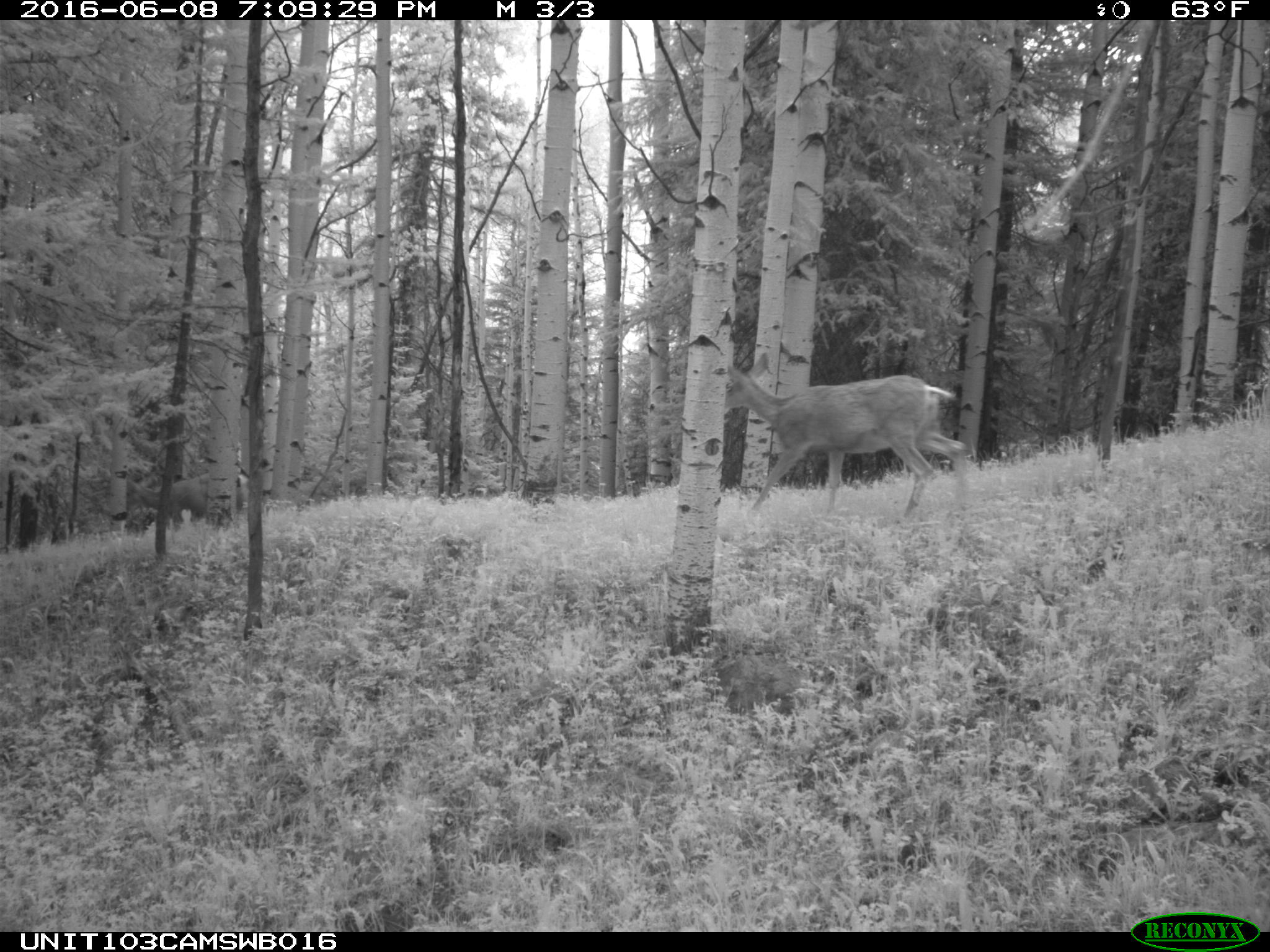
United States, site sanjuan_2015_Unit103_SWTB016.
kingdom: Animalia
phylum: Chordata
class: Mammalia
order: Artiodactyla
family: Cervidae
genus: Odocoileus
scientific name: Odocoileus hemionus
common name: mule deer